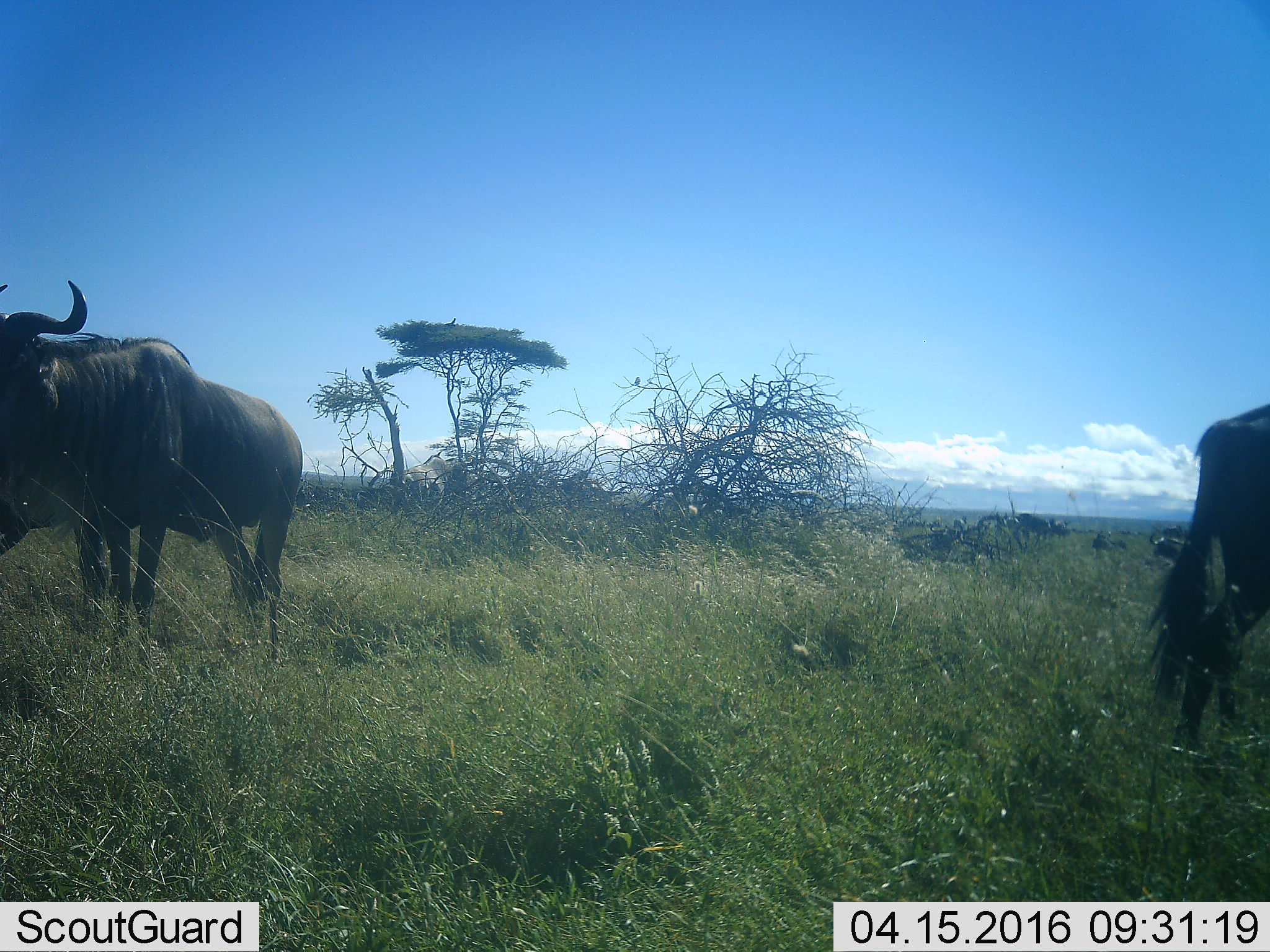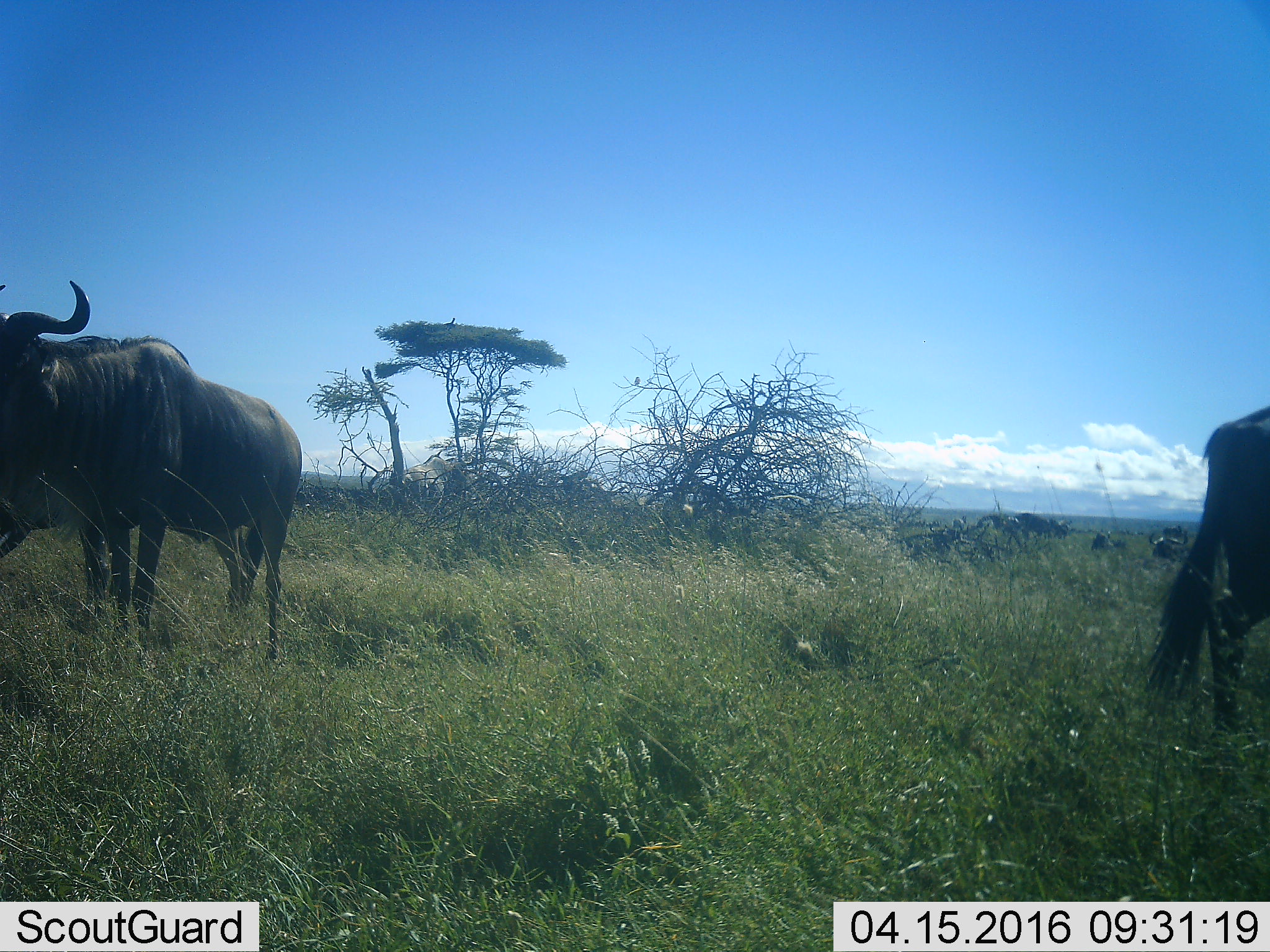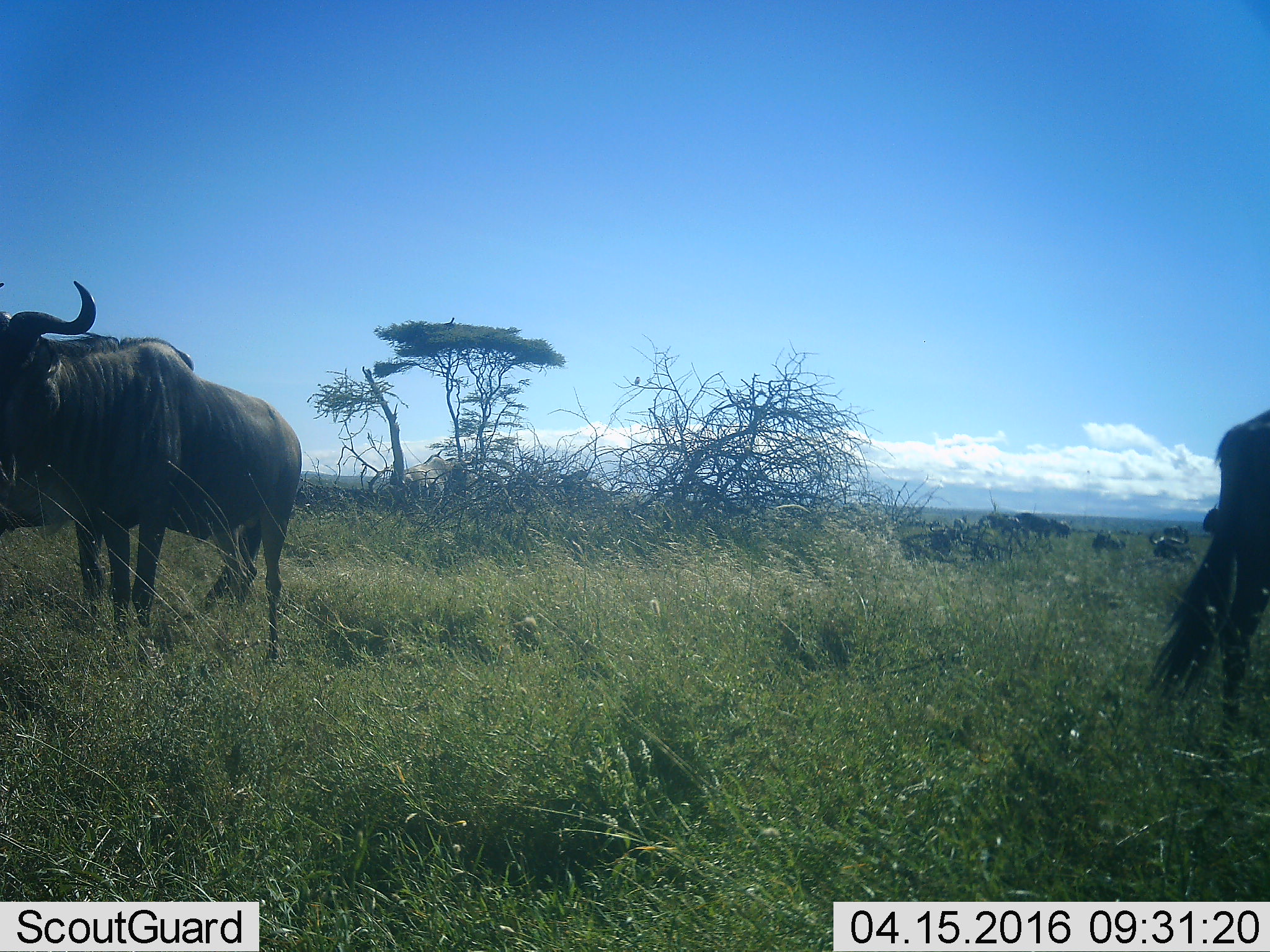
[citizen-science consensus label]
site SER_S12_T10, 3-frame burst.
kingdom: Animalia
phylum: Chordata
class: Mammalia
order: Artiodactyla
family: Bovidae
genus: Connochaetes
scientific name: Connochaetes taurinus taurinus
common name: blue wildebeest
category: wildebeestblue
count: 8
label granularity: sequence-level